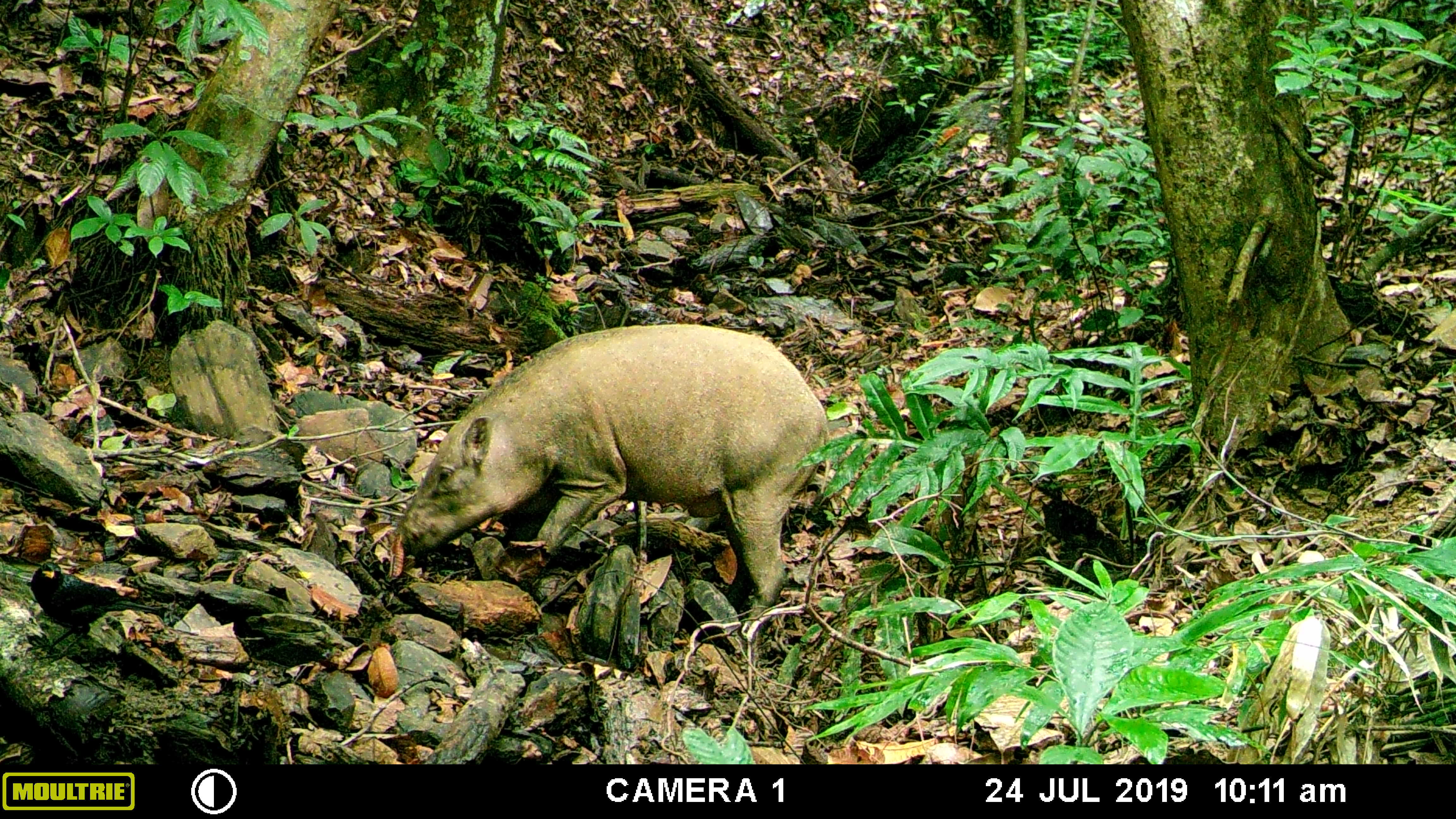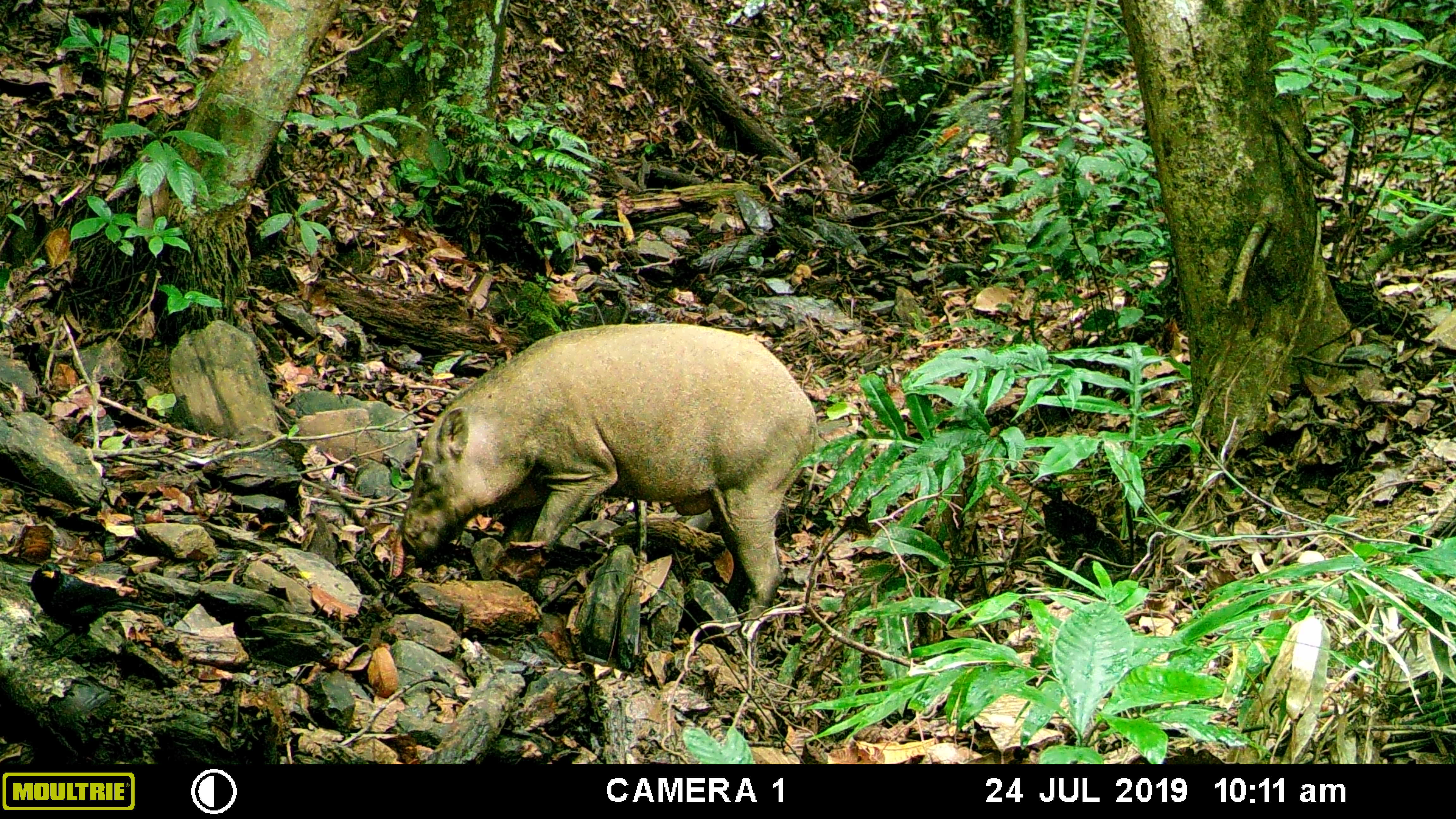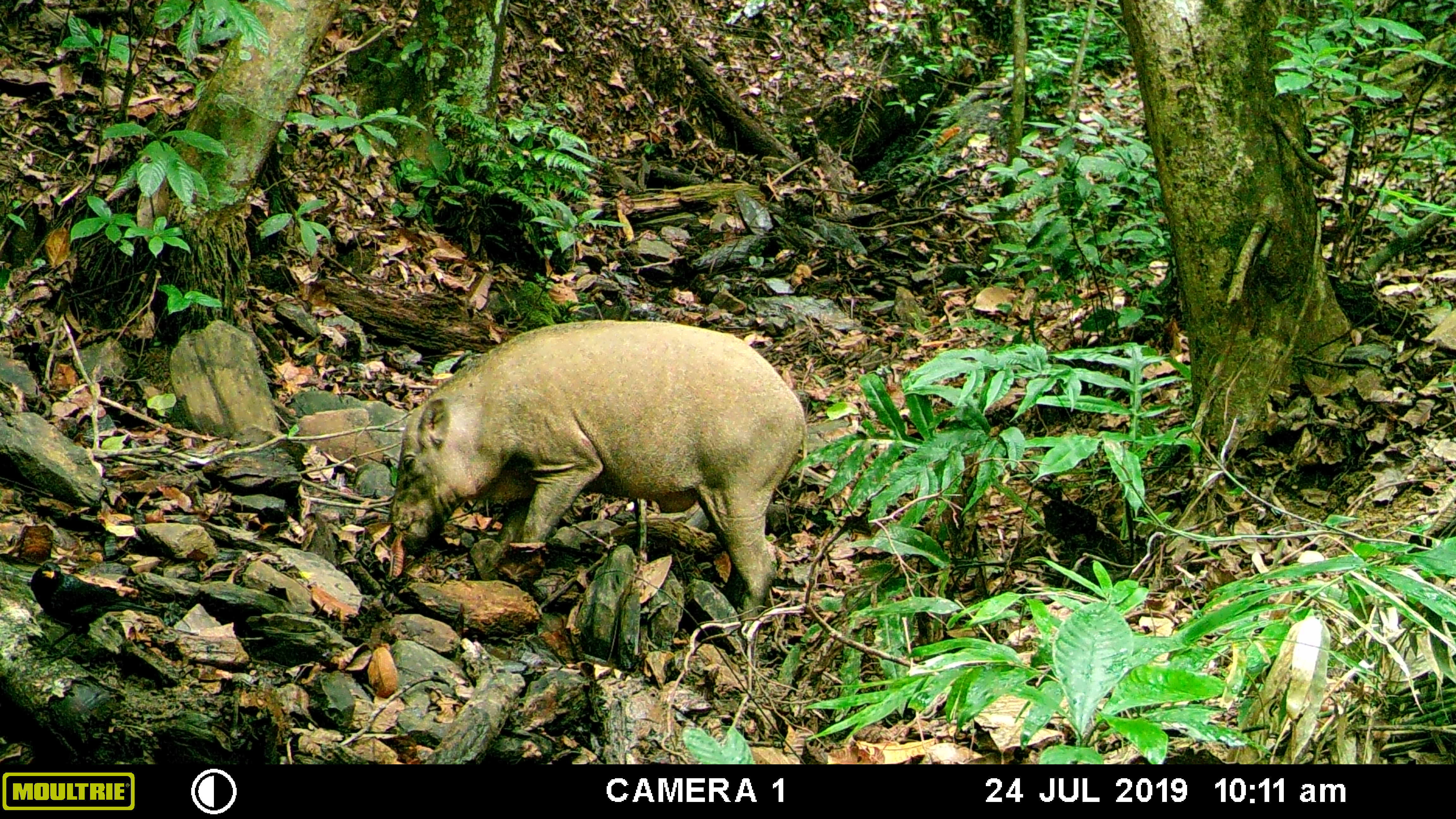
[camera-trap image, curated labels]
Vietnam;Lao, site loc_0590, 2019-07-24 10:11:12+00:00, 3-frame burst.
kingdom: Animalia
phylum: Chordata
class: Mammalia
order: Artiodactyla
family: Suidae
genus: Sus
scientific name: Sus scrofa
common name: eurasian wild pig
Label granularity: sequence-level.